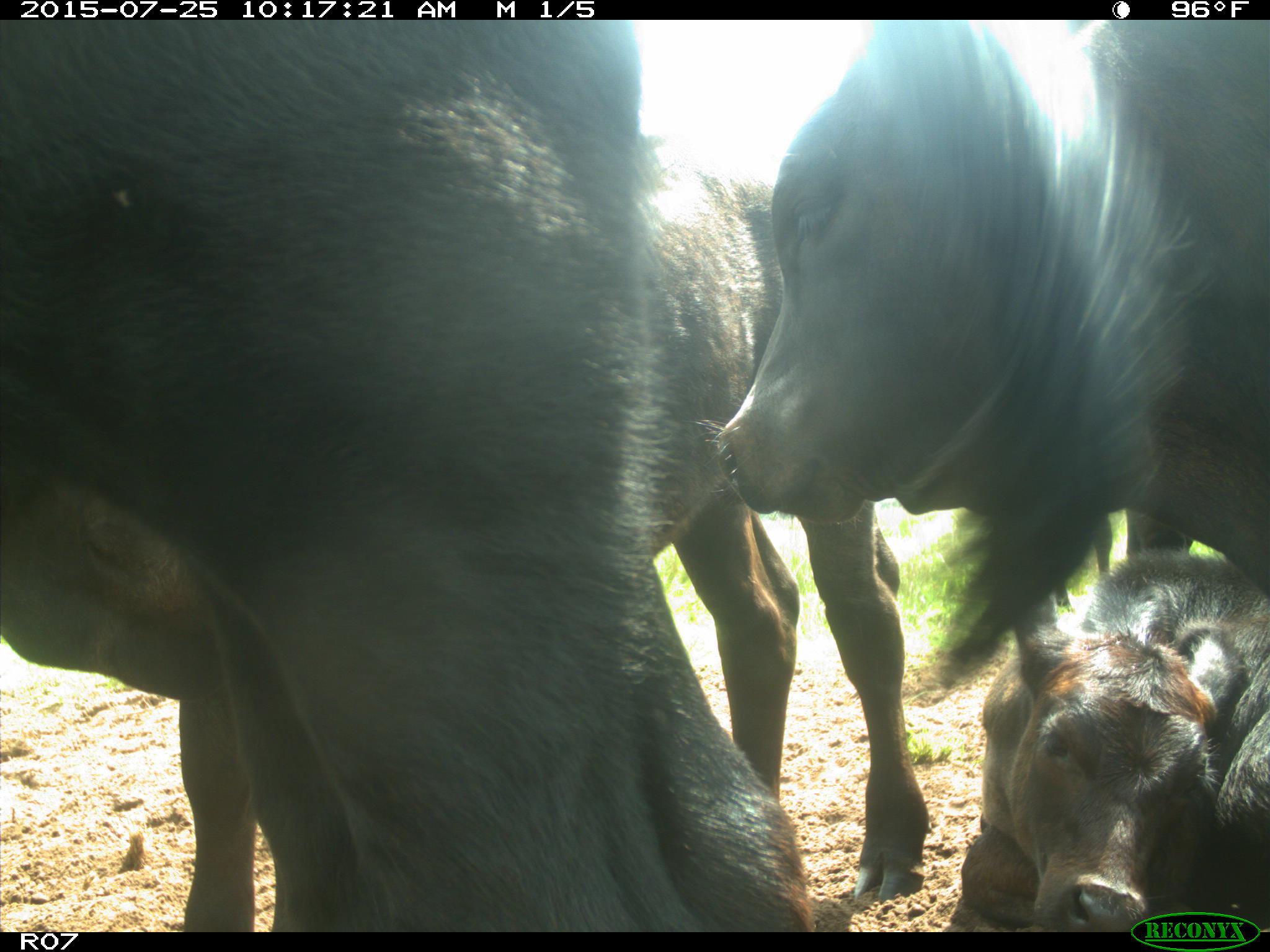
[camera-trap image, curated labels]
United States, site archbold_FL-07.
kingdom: Animalia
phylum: Chordata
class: Mammalia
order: Artiodactyla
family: Bovidae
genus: Bos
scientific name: Bos taurus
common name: domestic cow